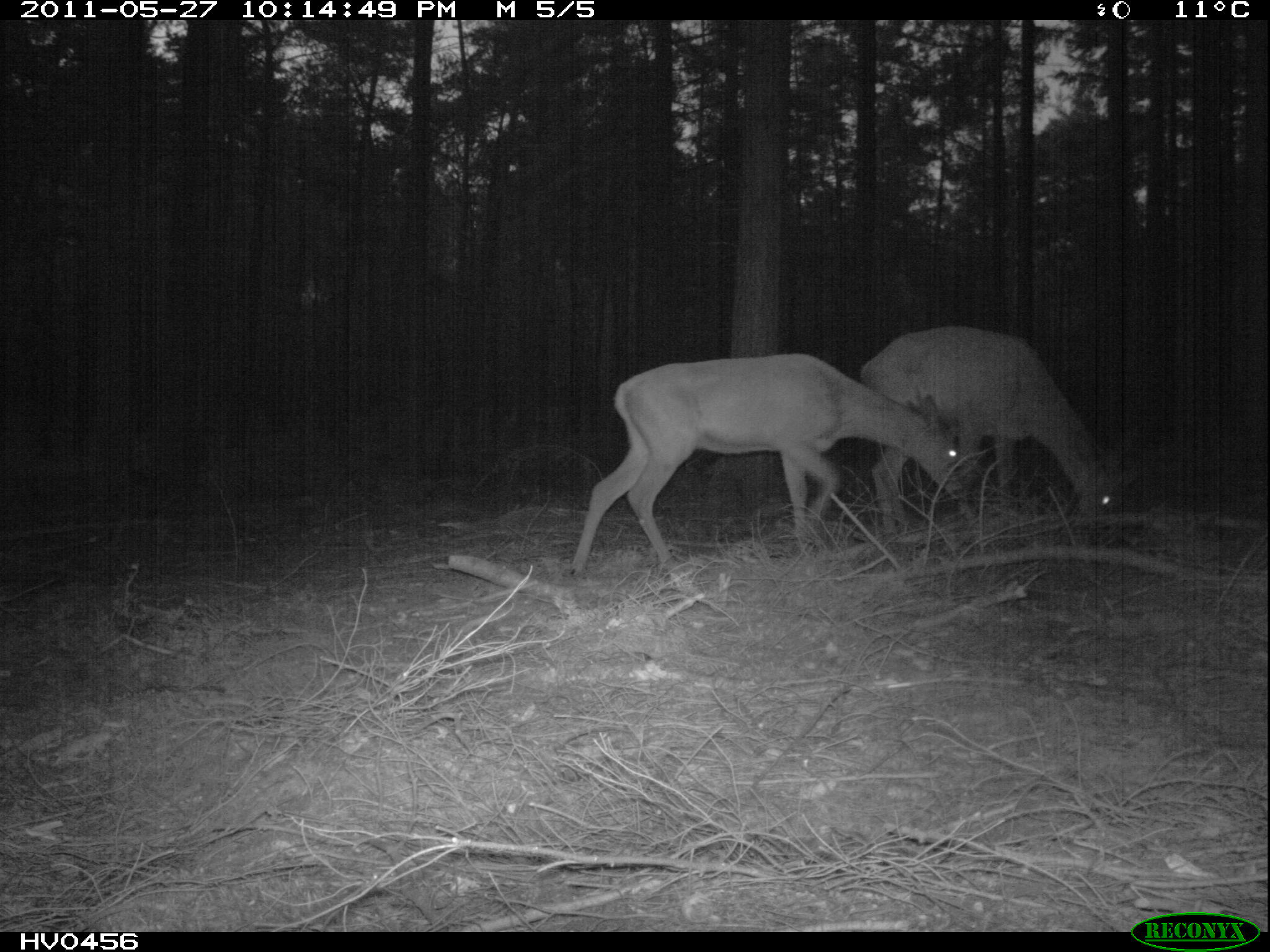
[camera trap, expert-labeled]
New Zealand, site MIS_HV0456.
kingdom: Animalia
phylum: Chordata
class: Mammalia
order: Artiodactyla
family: Cervidae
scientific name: Cervidae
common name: deer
Deer (Cervidae).